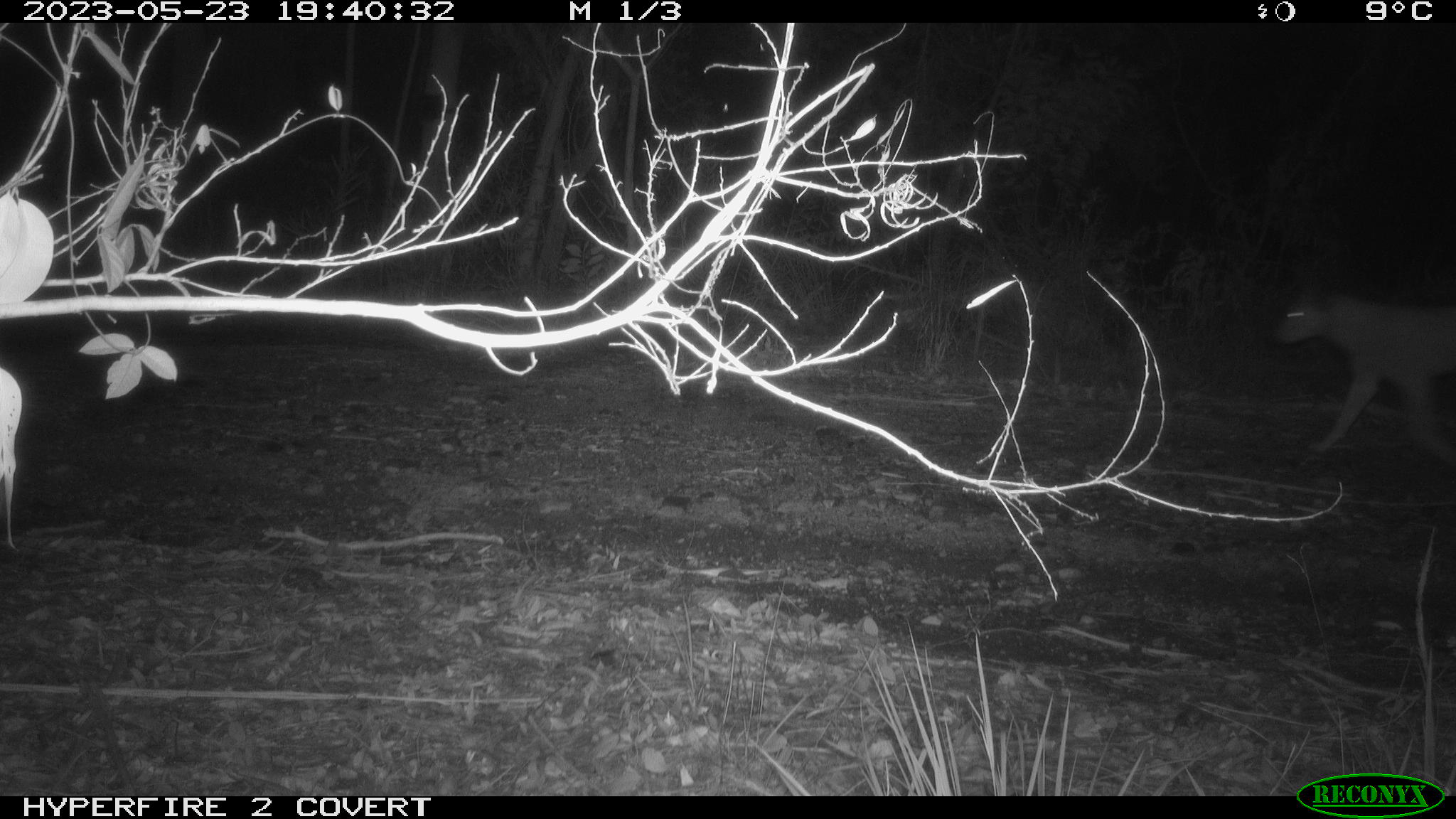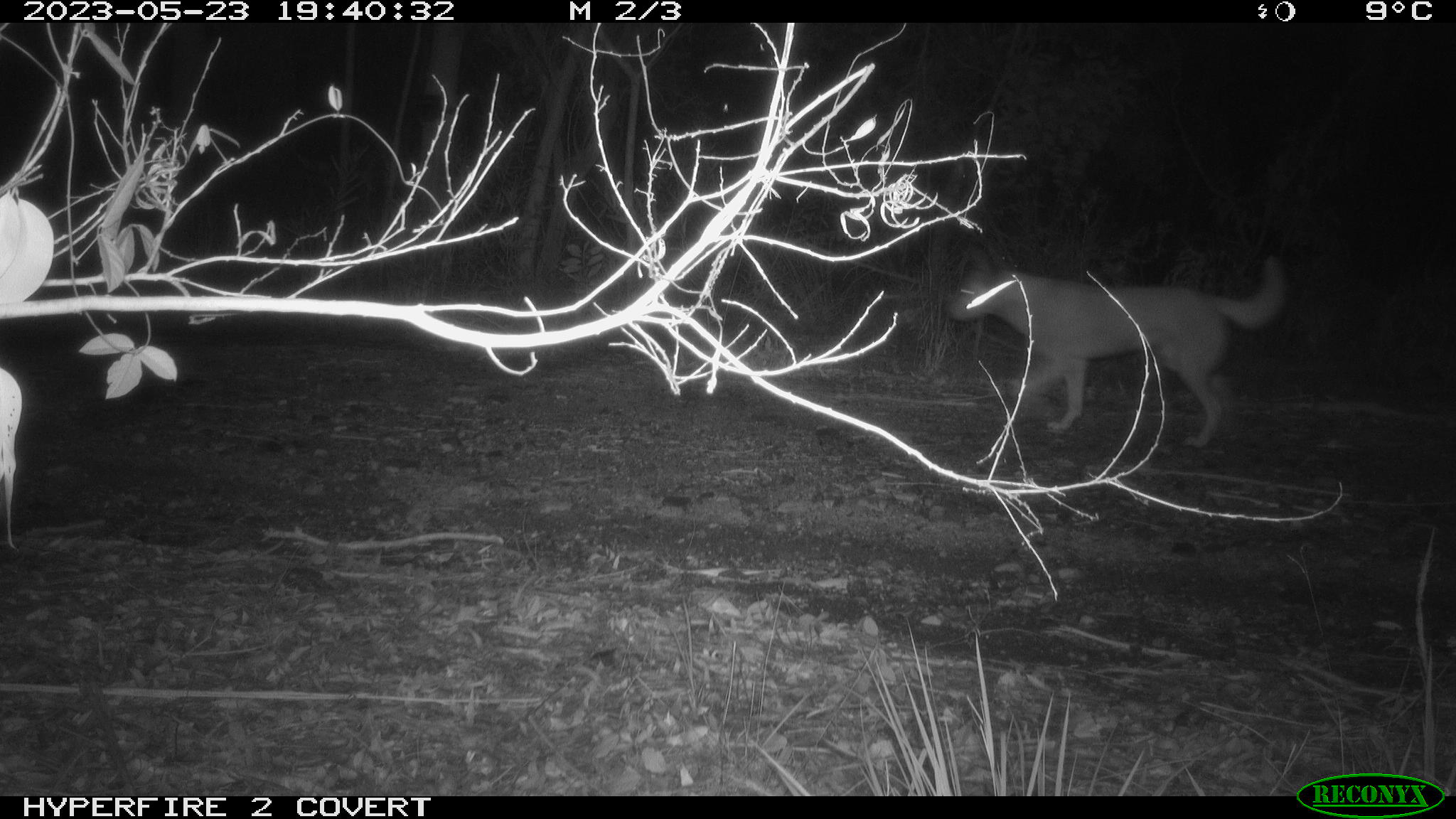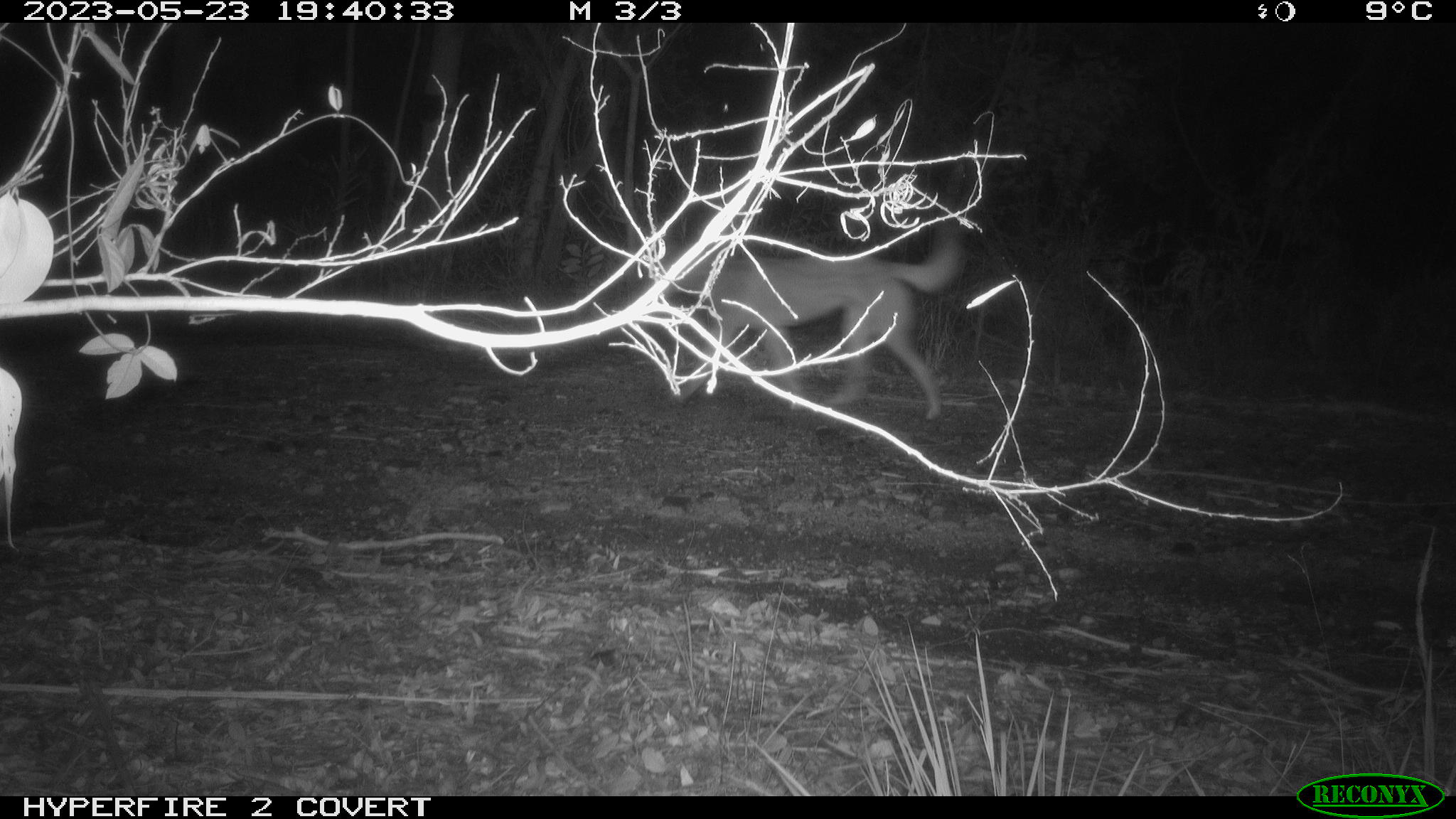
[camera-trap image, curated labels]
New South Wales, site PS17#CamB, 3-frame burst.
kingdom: Animalia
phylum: Chordata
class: Mammalia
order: Carnivora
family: Canidae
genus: Canis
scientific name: Canis familiaris dingo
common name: dingo